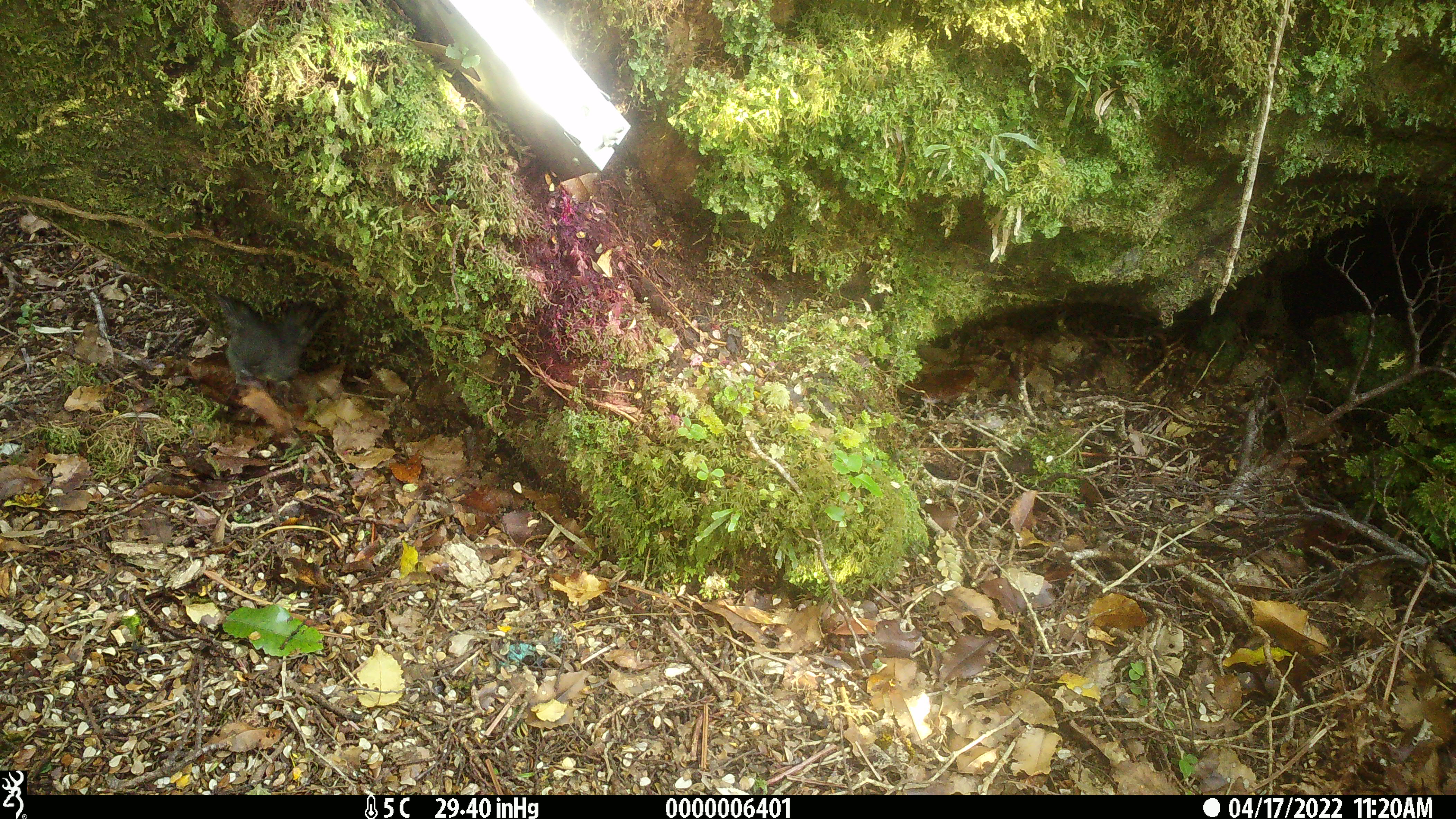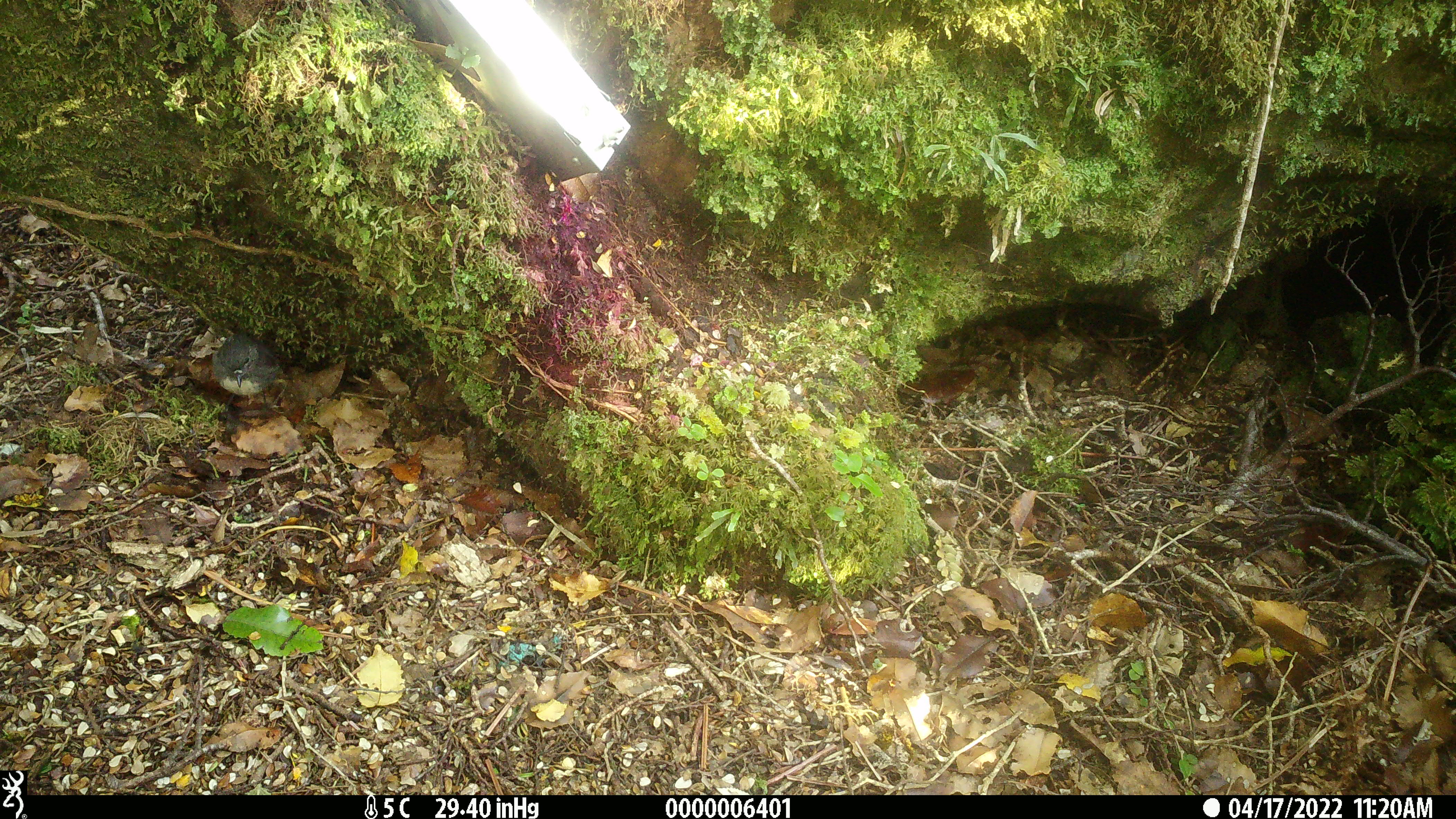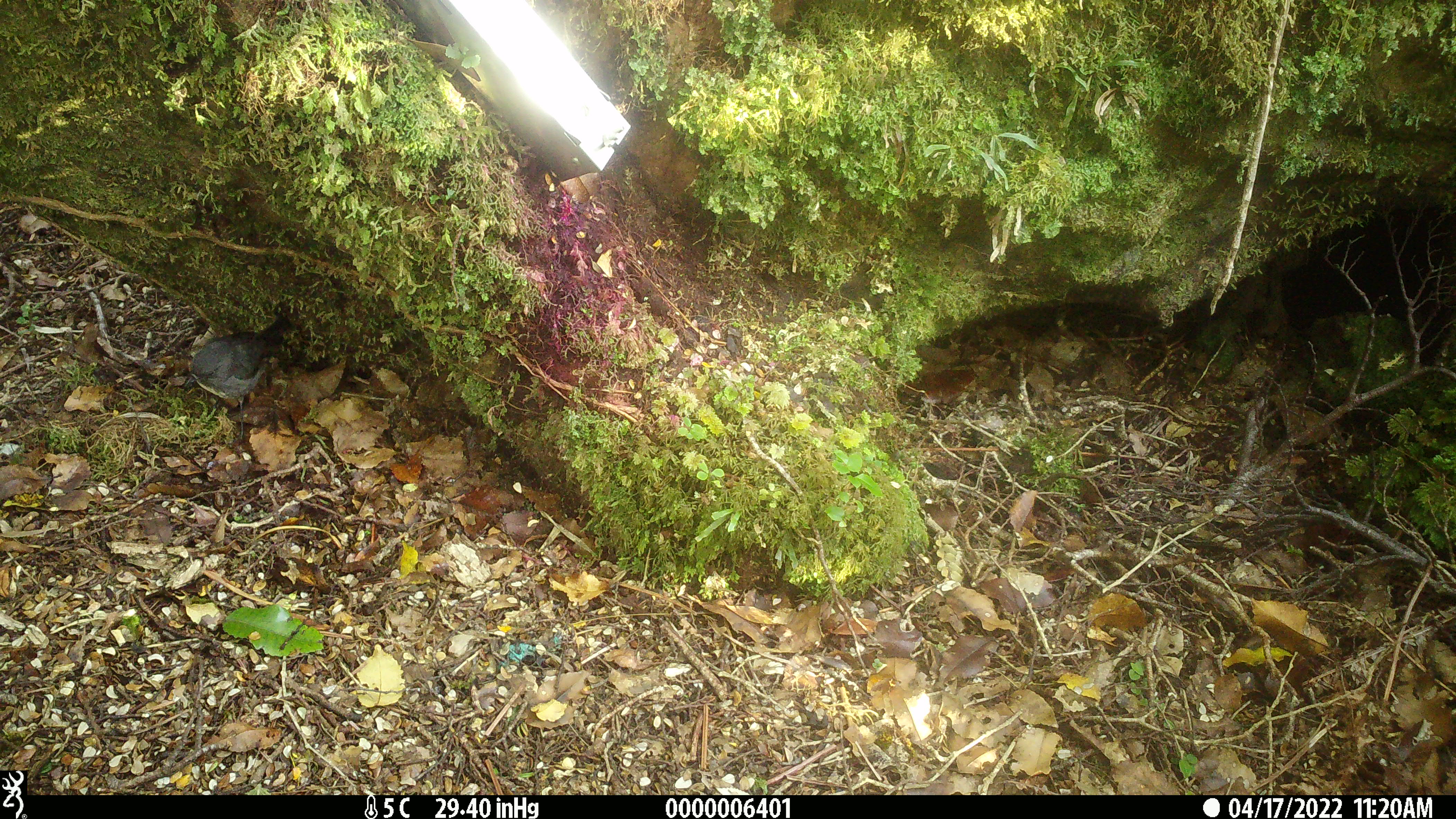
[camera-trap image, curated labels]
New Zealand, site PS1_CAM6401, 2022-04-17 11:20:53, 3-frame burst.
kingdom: Animalia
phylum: Chordata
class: Aves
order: Passeriformes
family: Petroicidae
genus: Petroica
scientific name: Petroica australis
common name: new zealand robin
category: robin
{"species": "robin (new zealand robin) (Petroica australis)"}